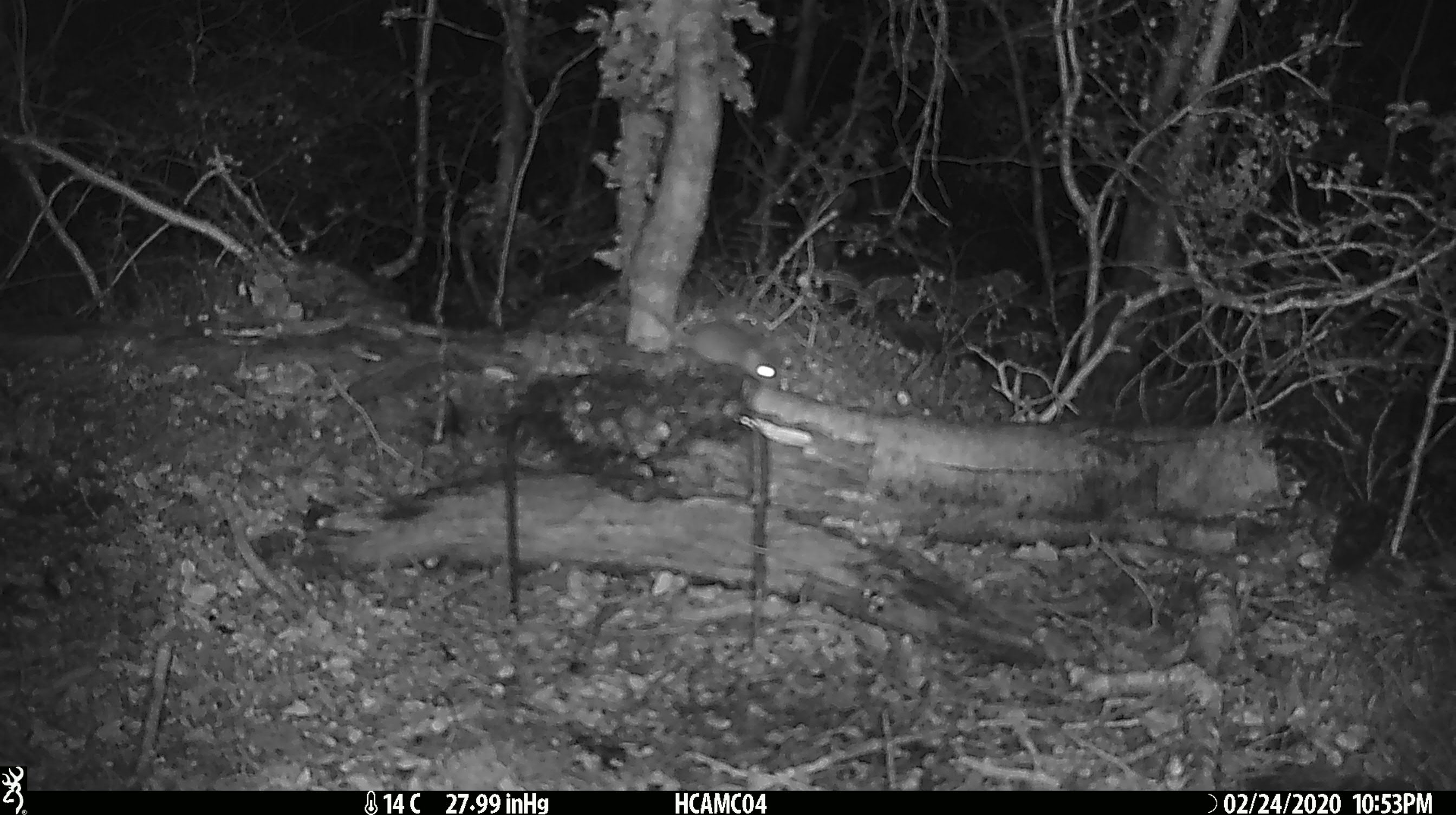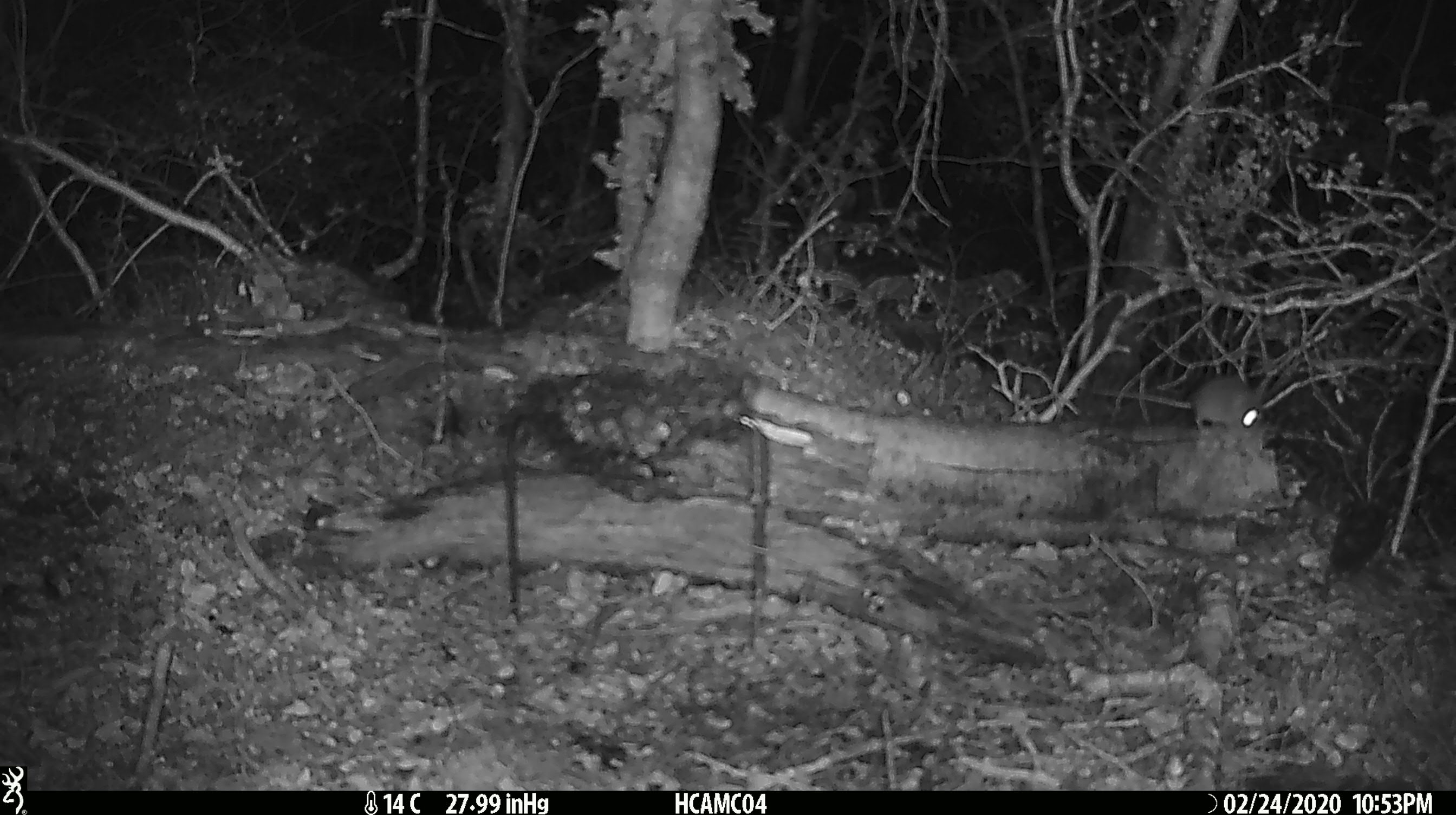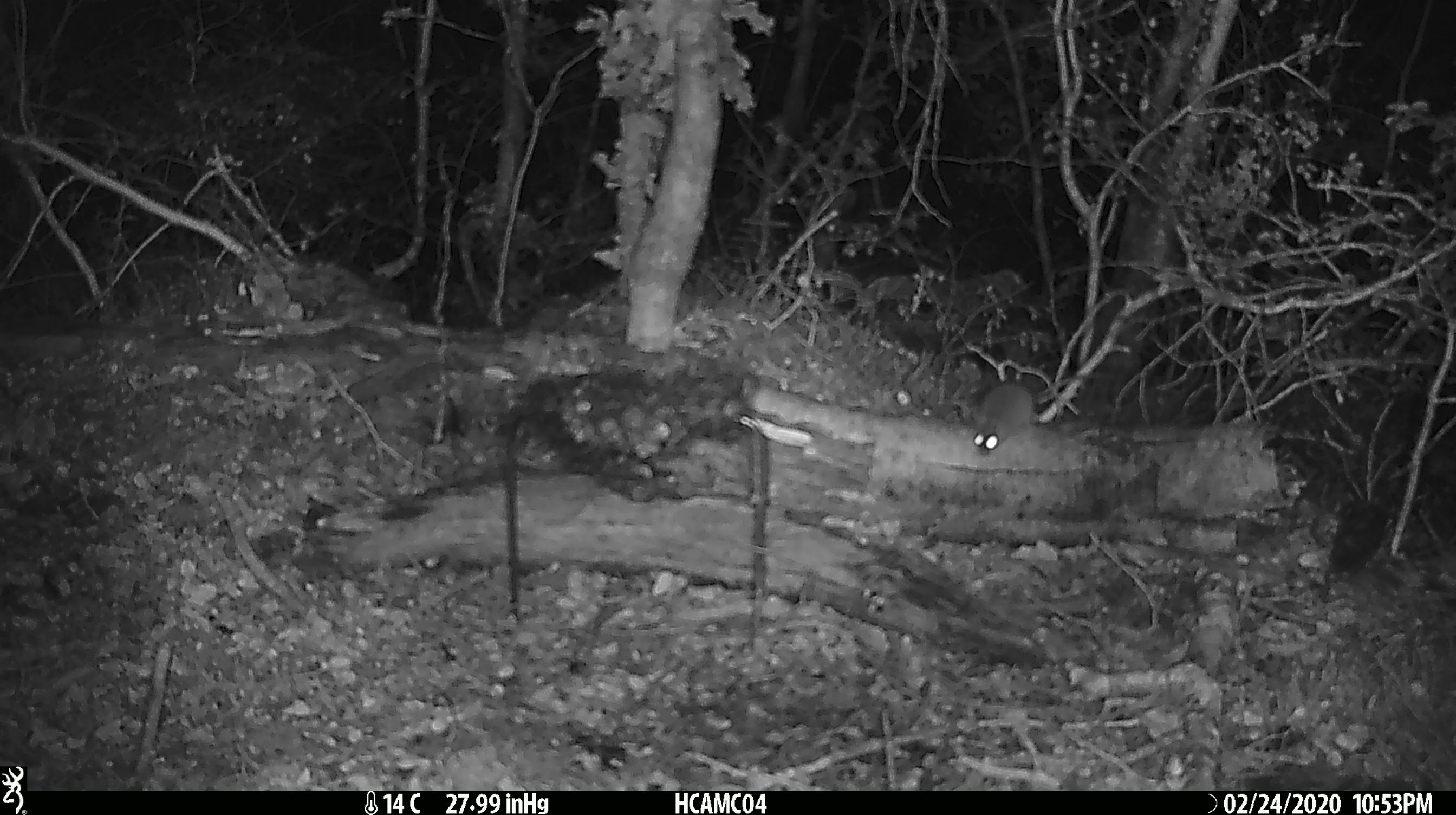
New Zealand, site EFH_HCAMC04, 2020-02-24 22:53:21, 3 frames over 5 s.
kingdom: Animalia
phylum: Chordata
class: Mammalia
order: Rodentia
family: Muridae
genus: Mus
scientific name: Mus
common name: mouse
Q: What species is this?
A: Mouse (Mus).